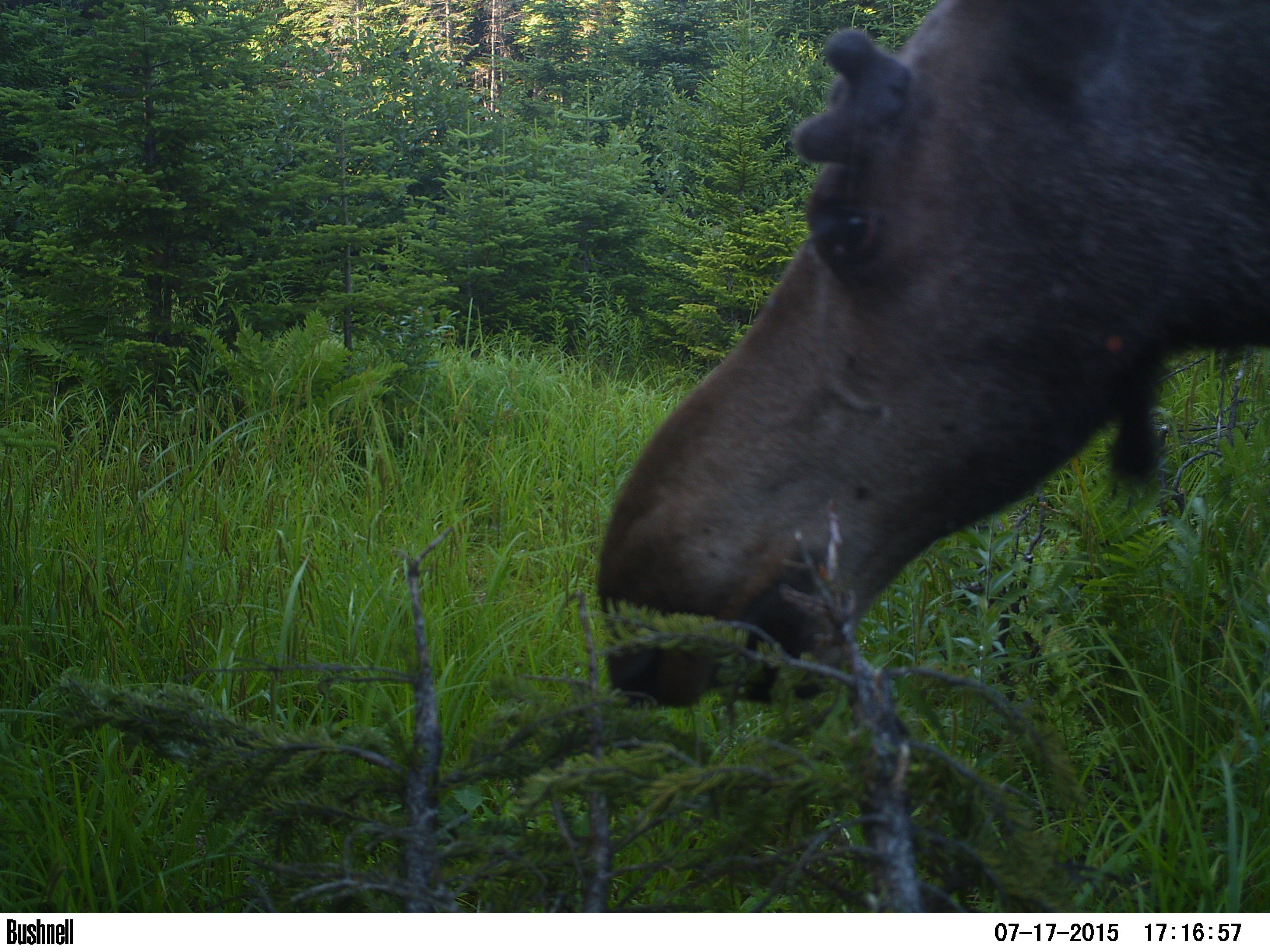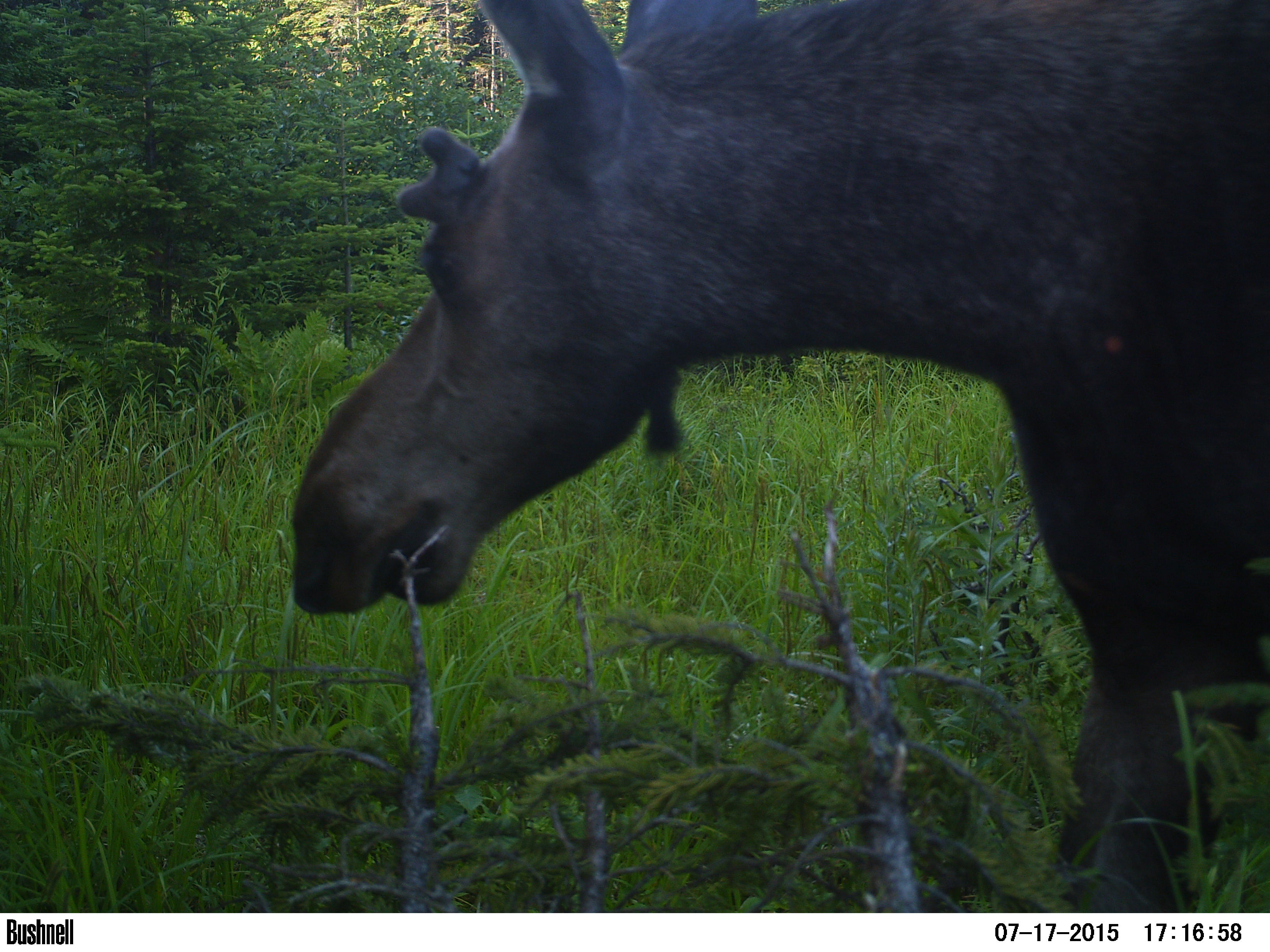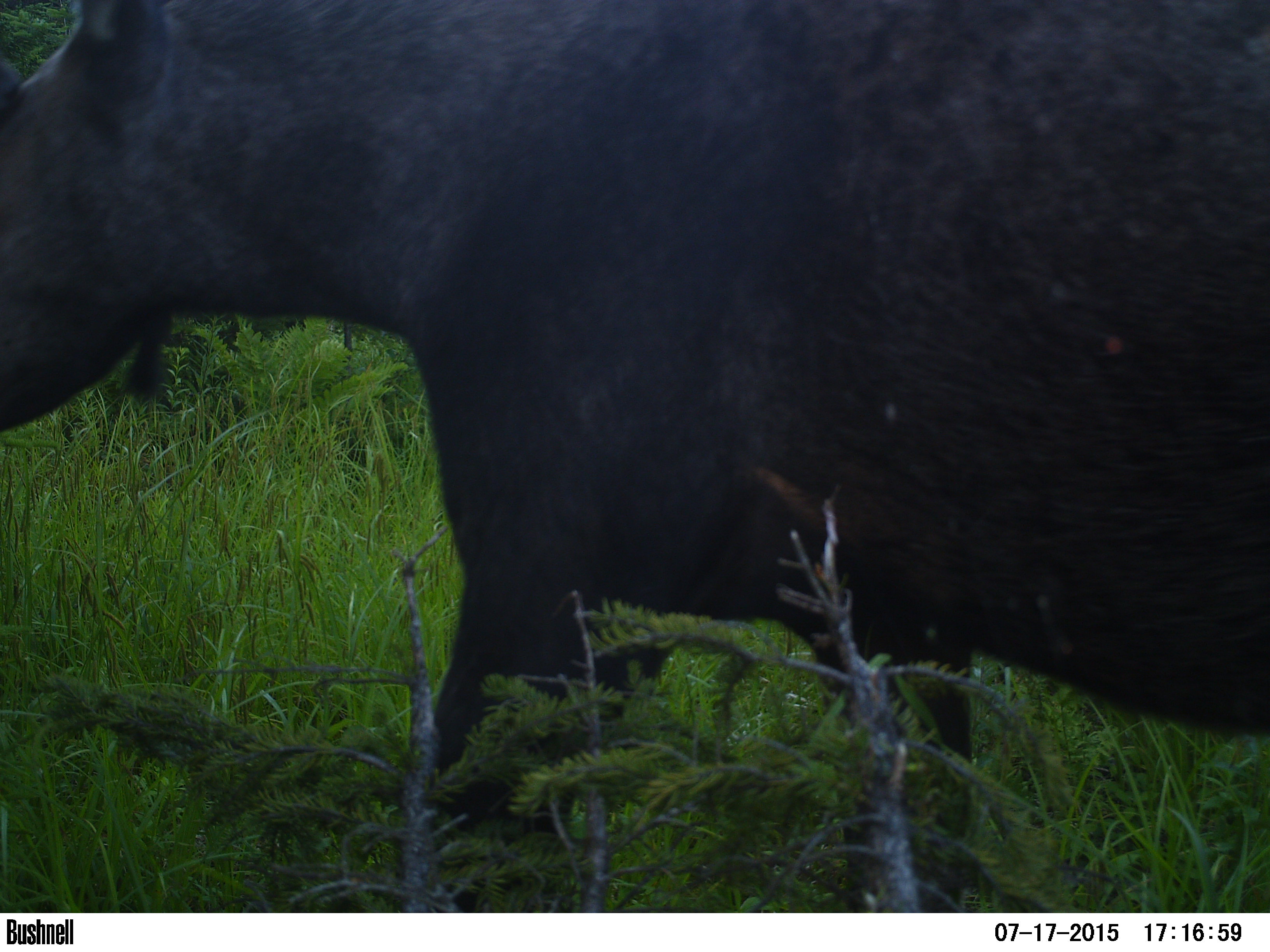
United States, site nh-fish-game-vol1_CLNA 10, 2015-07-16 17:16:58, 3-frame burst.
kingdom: Animalia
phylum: Chordata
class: Mammalia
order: Artiodactyla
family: Cervidae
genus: Alces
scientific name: Alces alces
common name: moose